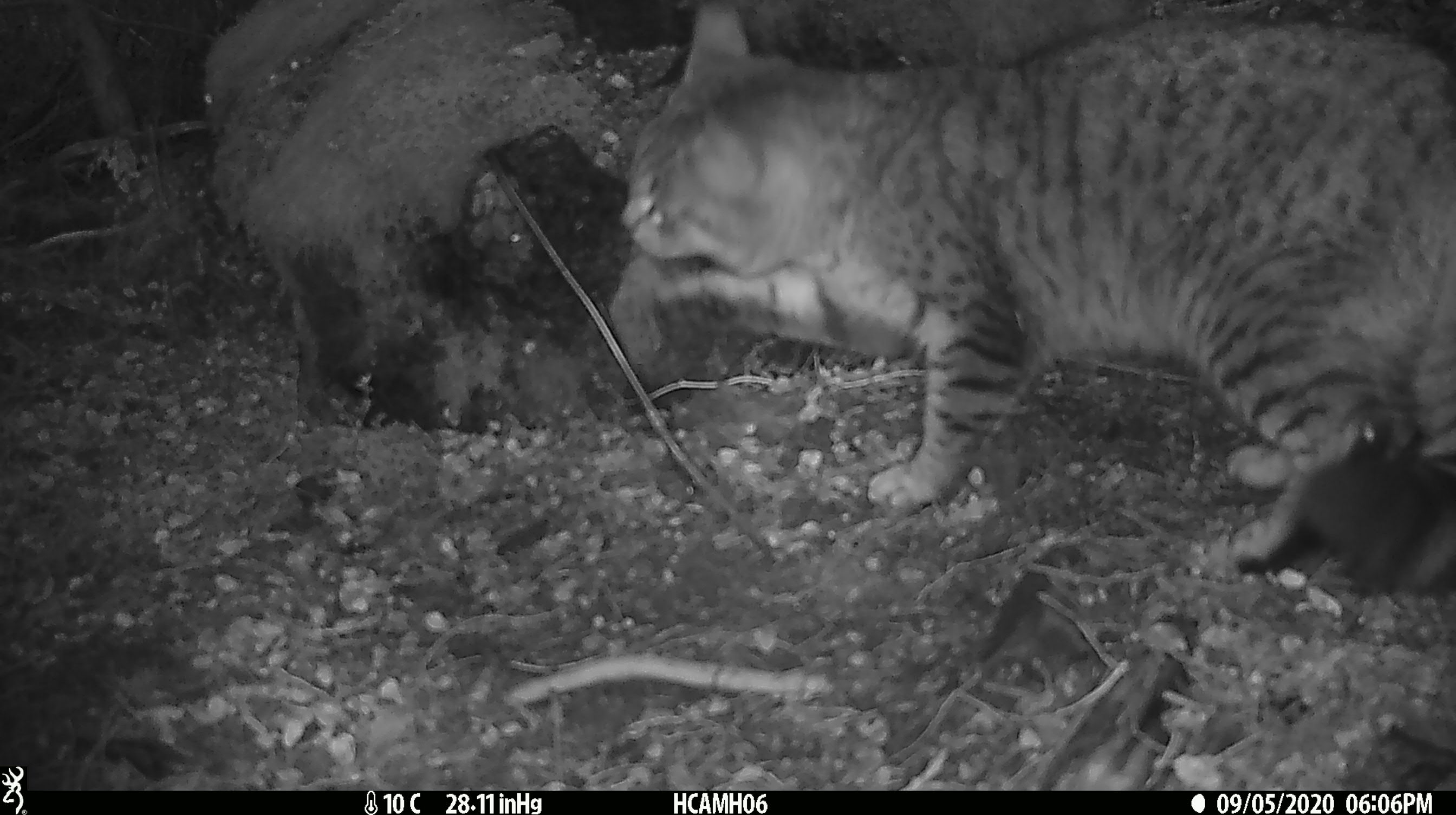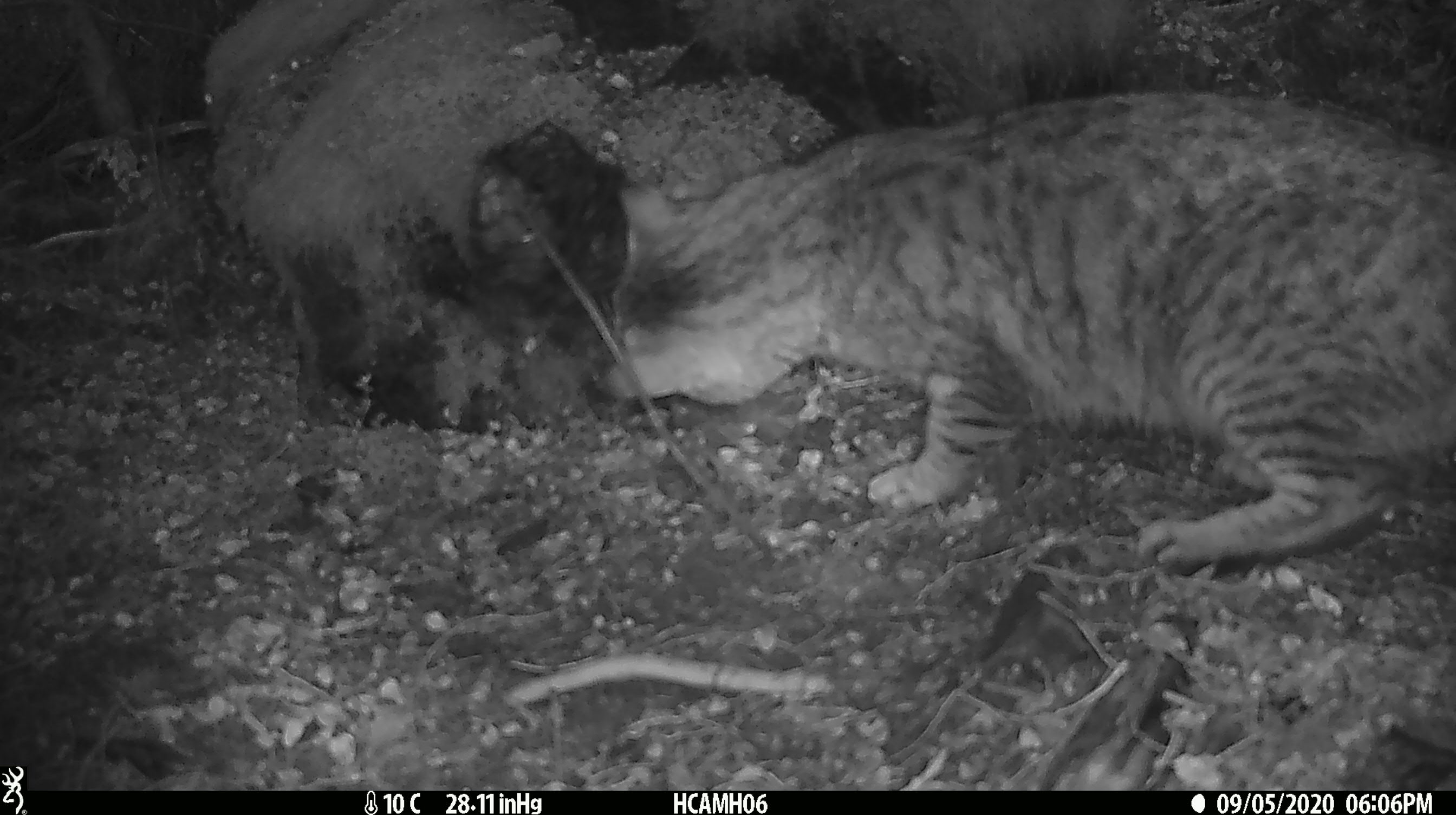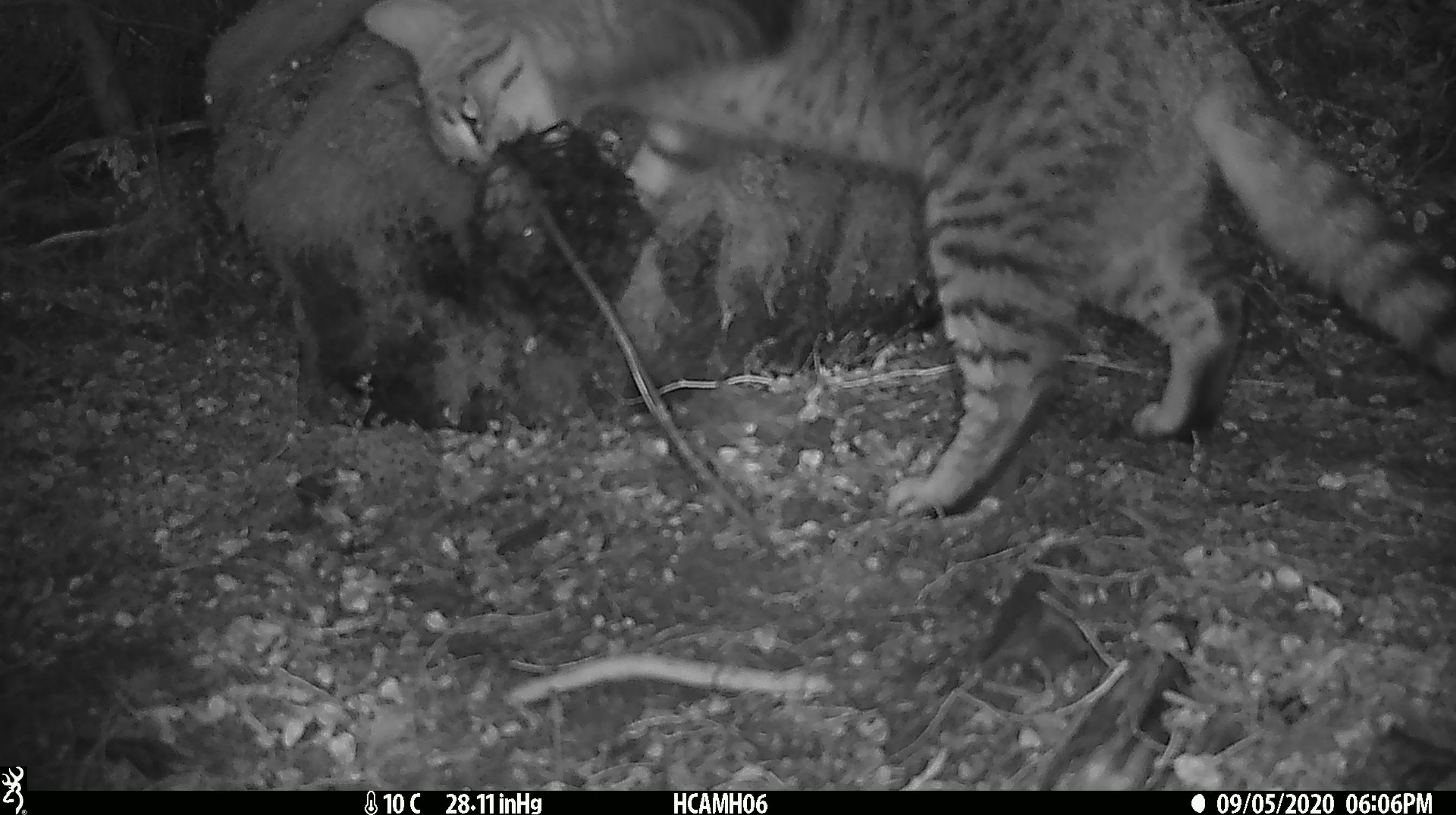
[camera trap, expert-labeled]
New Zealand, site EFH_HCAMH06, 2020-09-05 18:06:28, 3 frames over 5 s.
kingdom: Animalia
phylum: Chordata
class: Mammalia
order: Carnivora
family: Felidae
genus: Felis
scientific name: Felis catus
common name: domestic cat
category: cat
Cat (domestic cat) (Felis catus).